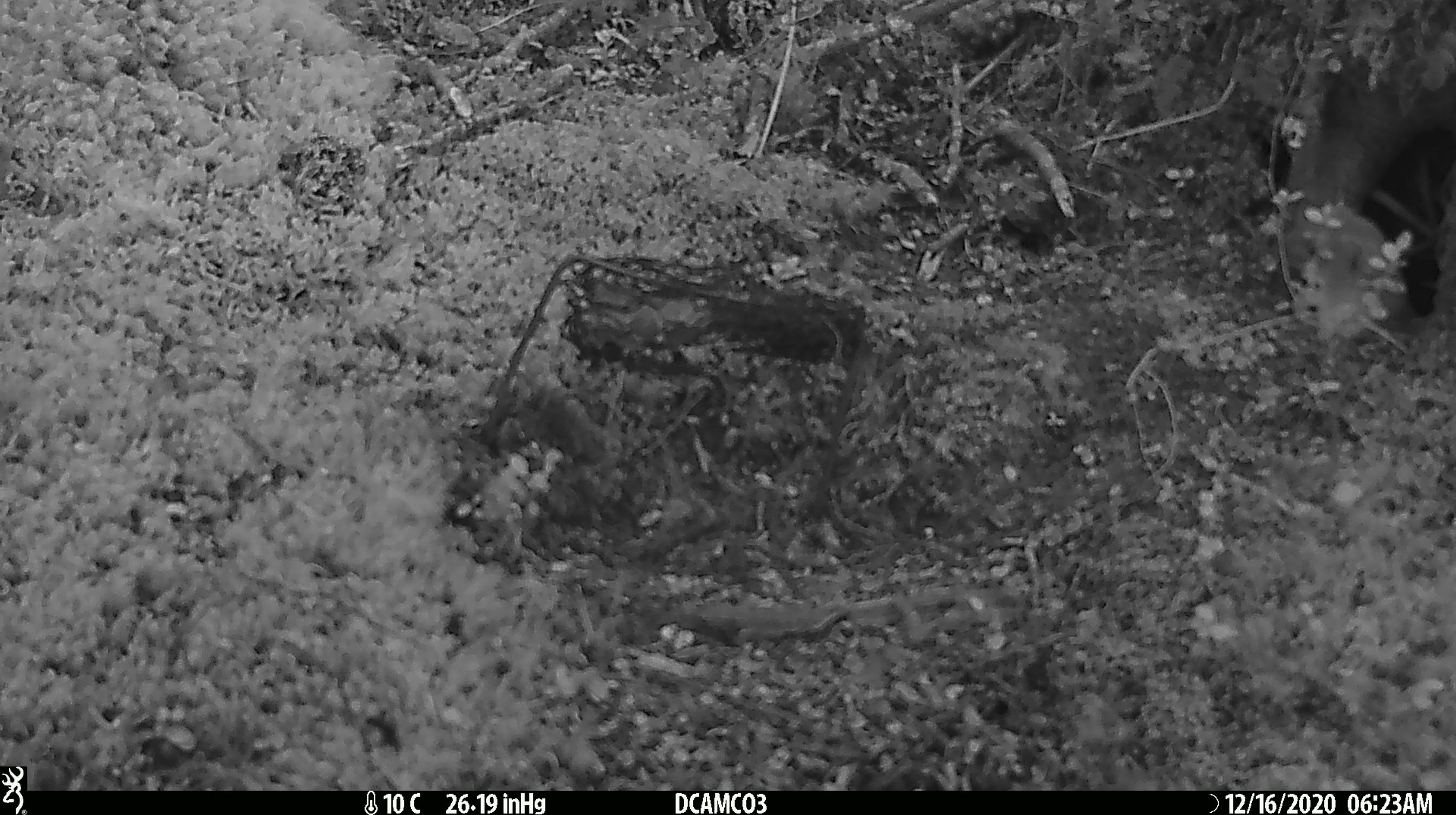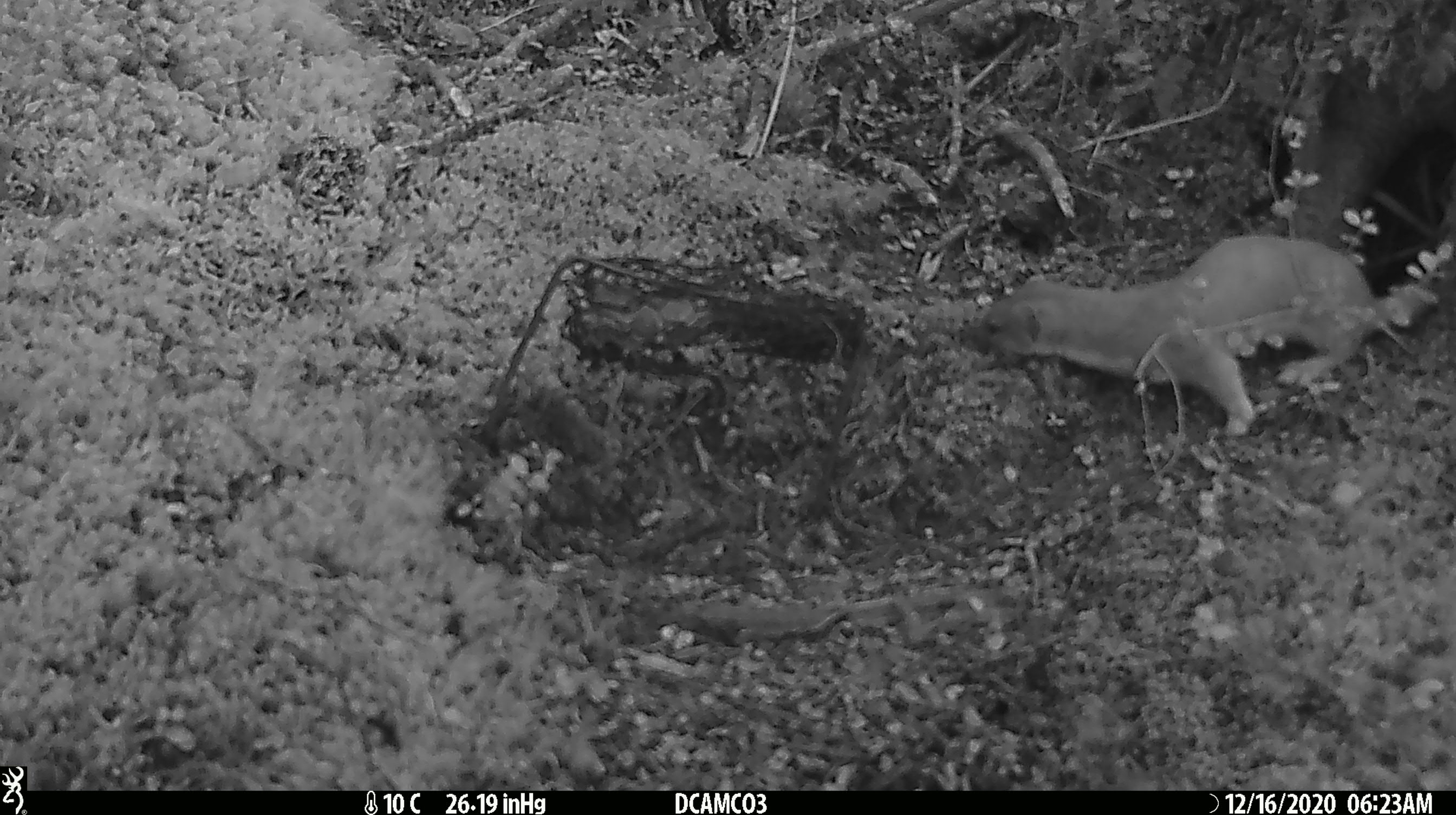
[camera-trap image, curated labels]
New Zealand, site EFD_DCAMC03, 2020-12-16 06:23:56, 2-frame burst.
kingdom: Animalia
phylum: Chordata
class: Mammalia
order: Carnivora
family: Mustelidae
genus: Mustela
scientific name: Mustela erminea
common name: stoat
Stoat (Mustela erminea).